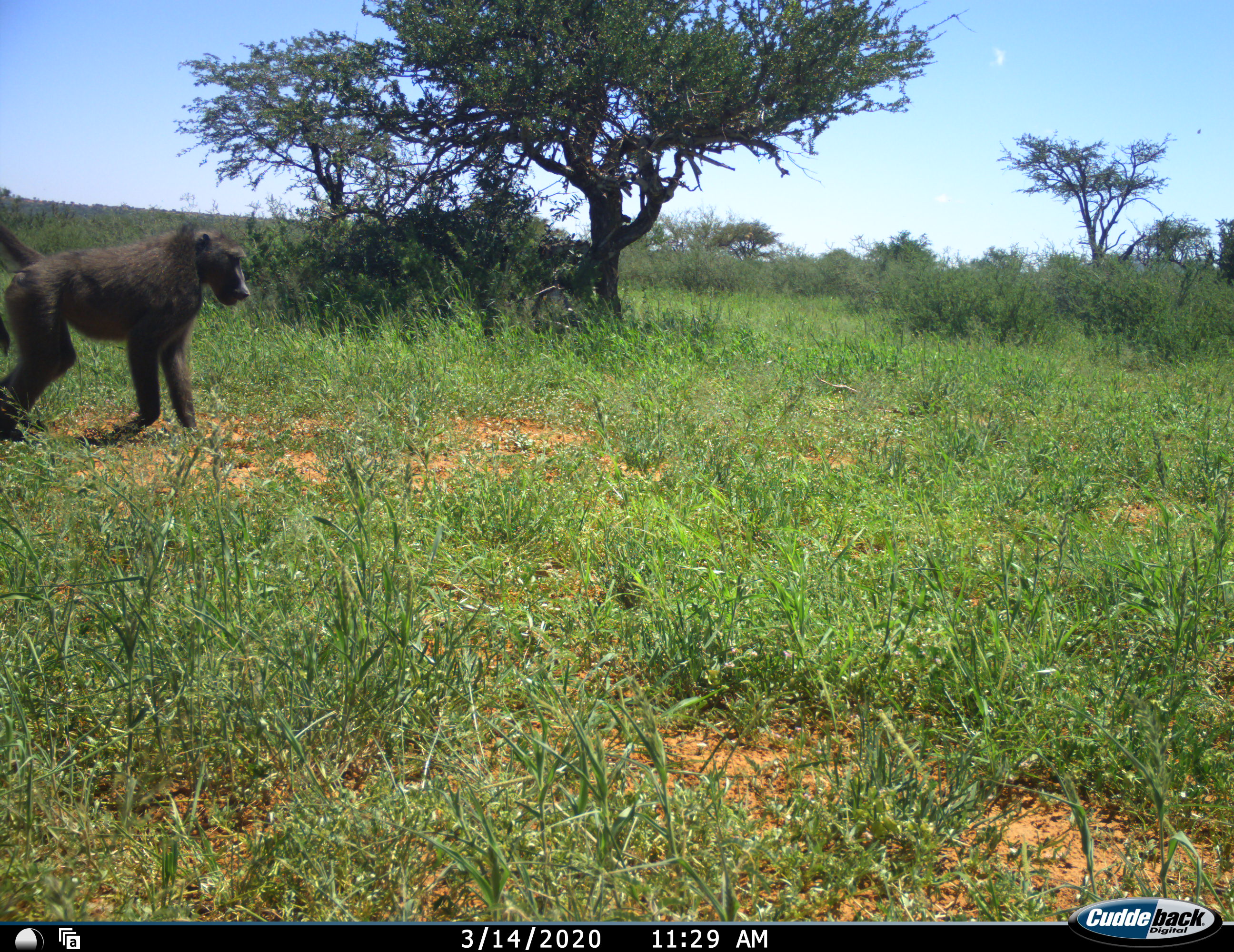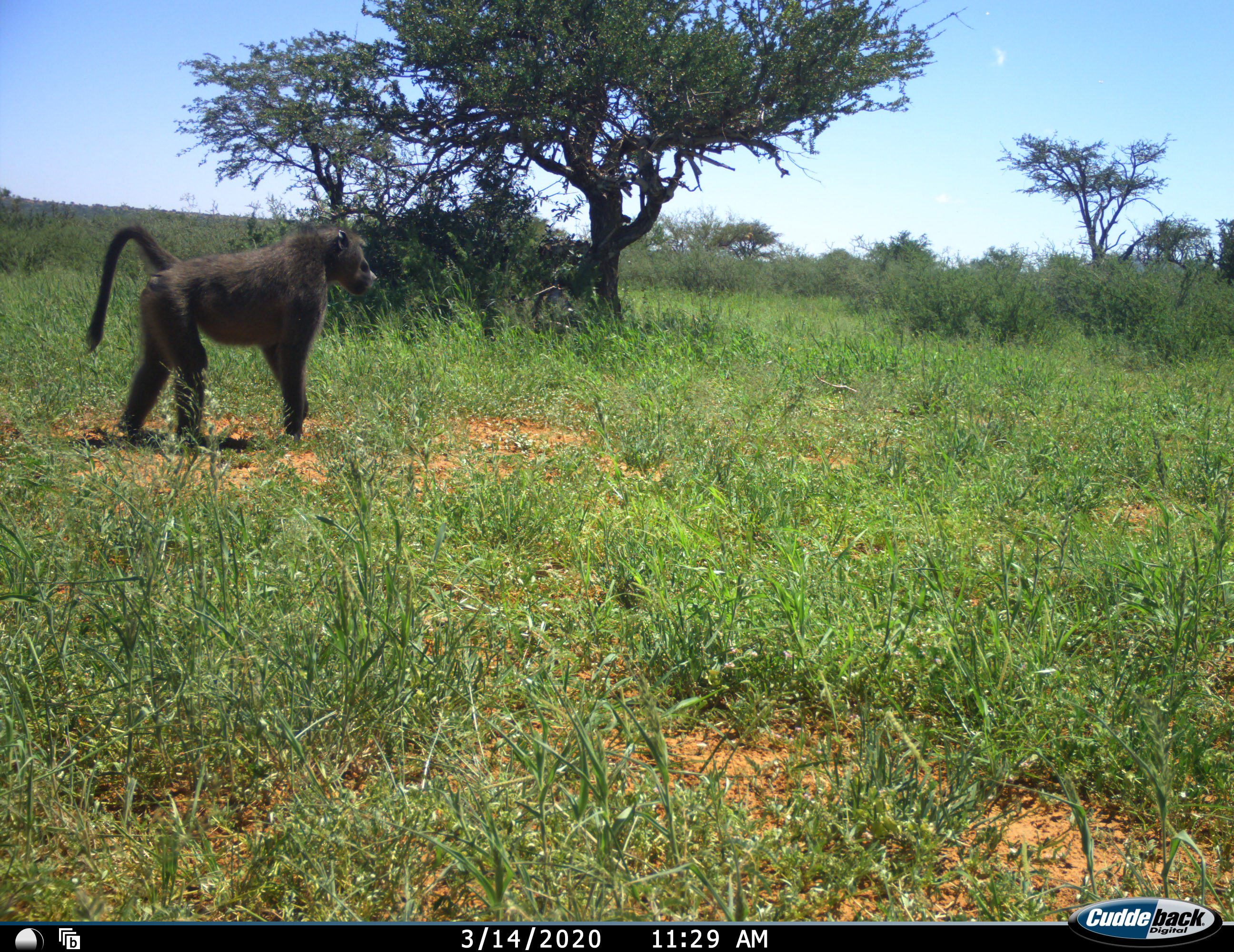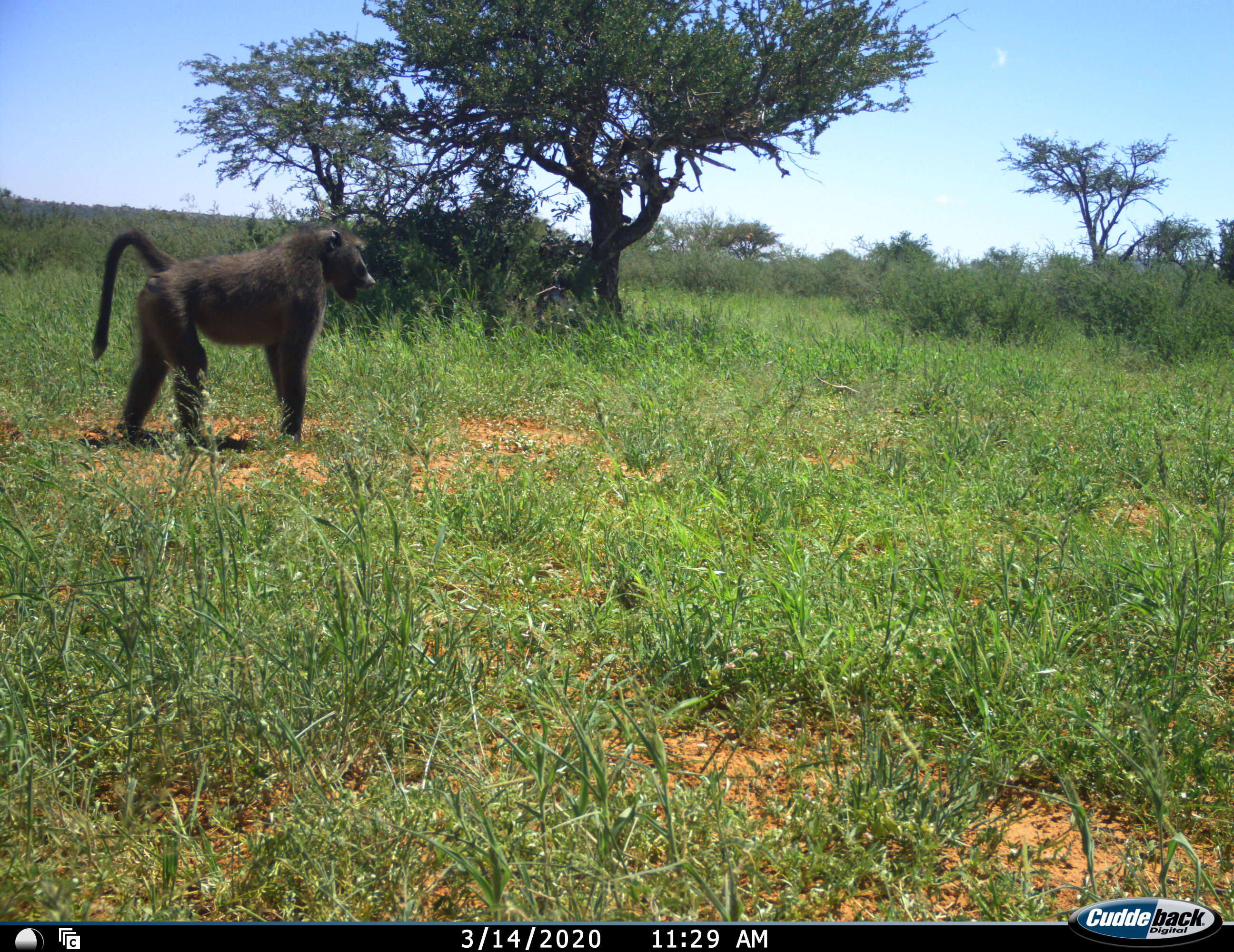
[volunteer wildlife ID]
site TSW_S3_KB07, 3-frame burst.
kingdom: Animalia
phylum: Chordata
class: Mammalia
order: Primates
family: Cercopithecidae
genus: Papio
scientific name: Papio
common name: baboon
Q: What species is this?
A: Baboon (Papio).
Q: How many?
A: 1.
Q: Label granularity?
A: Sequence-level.